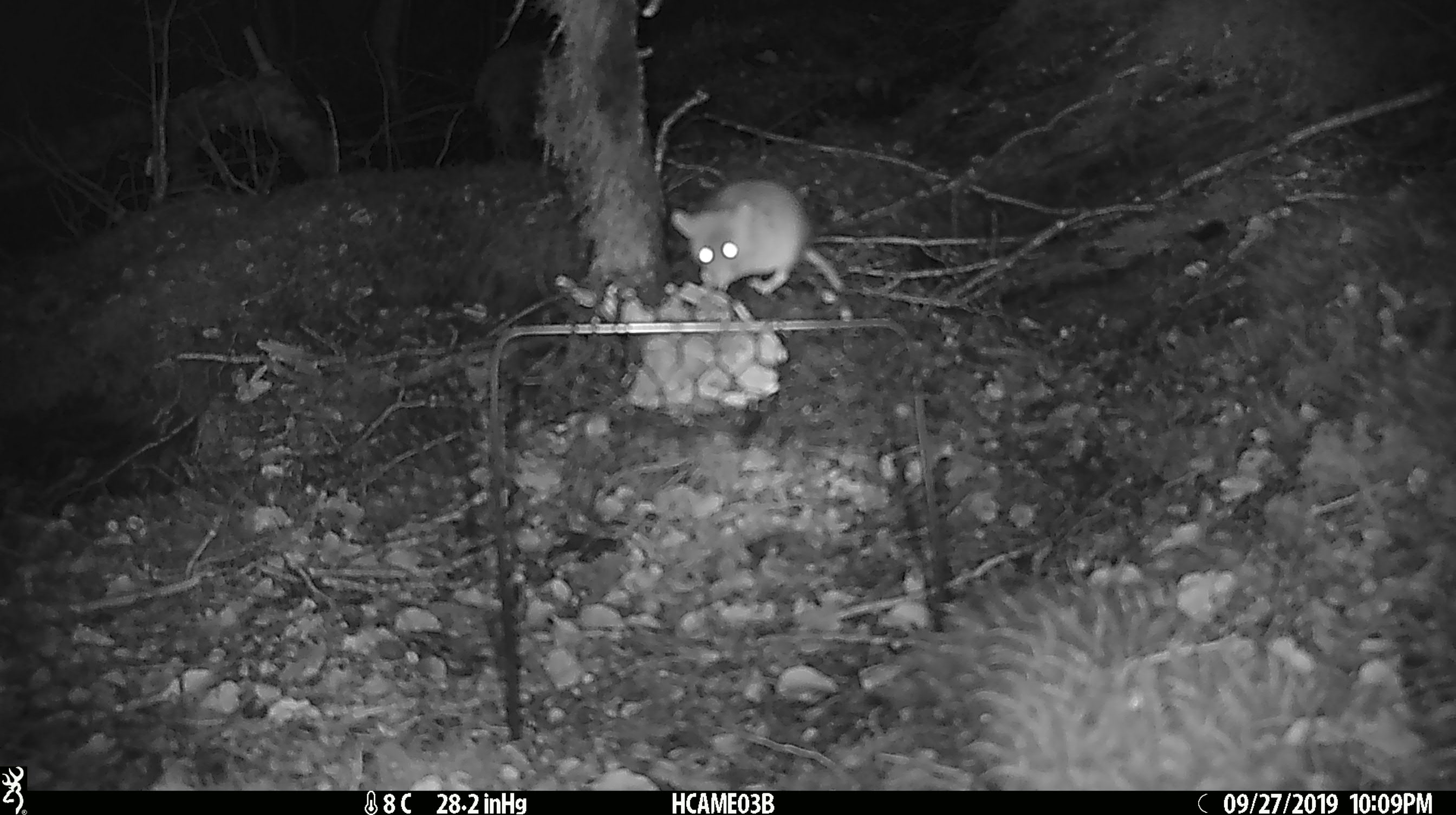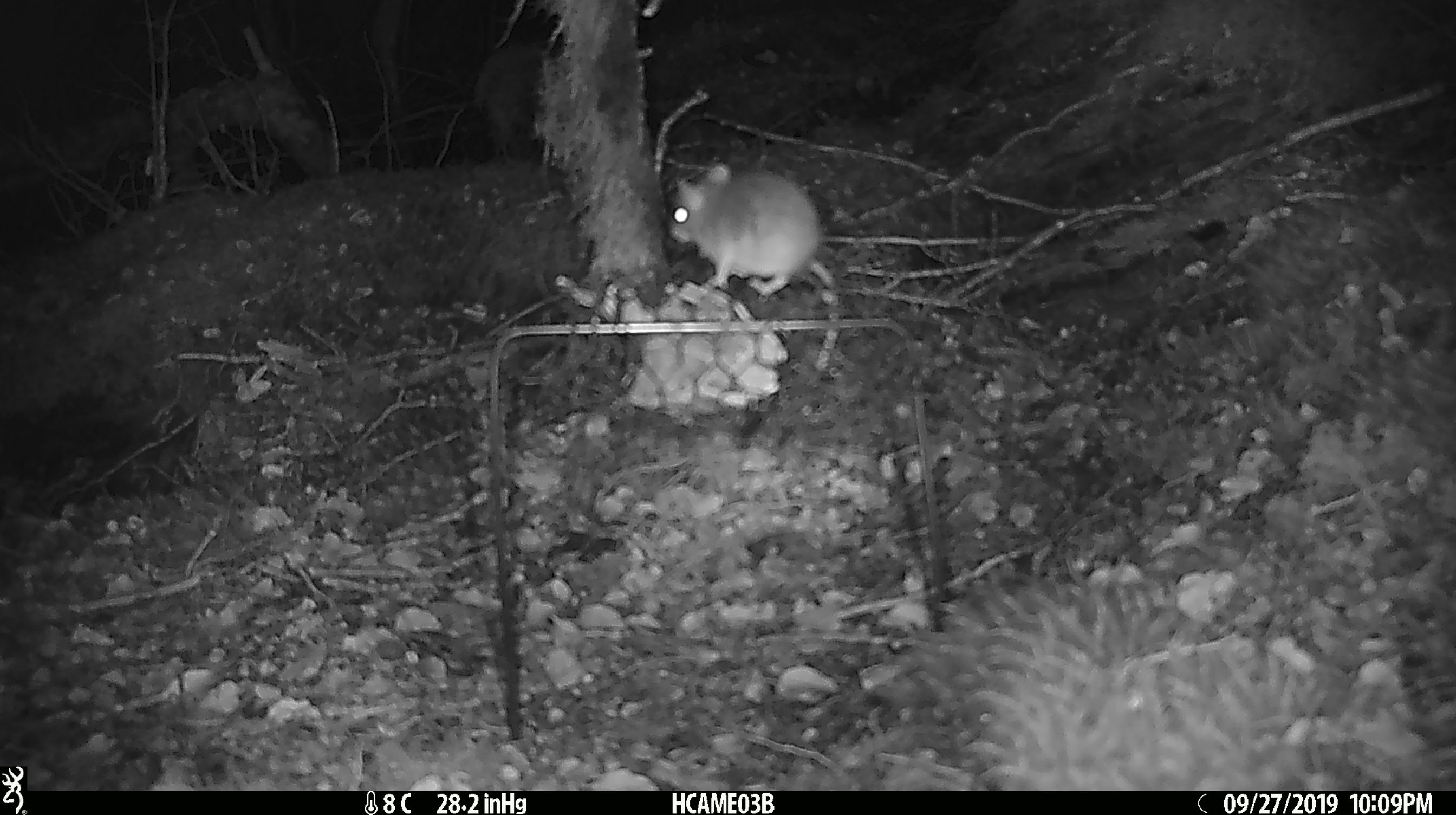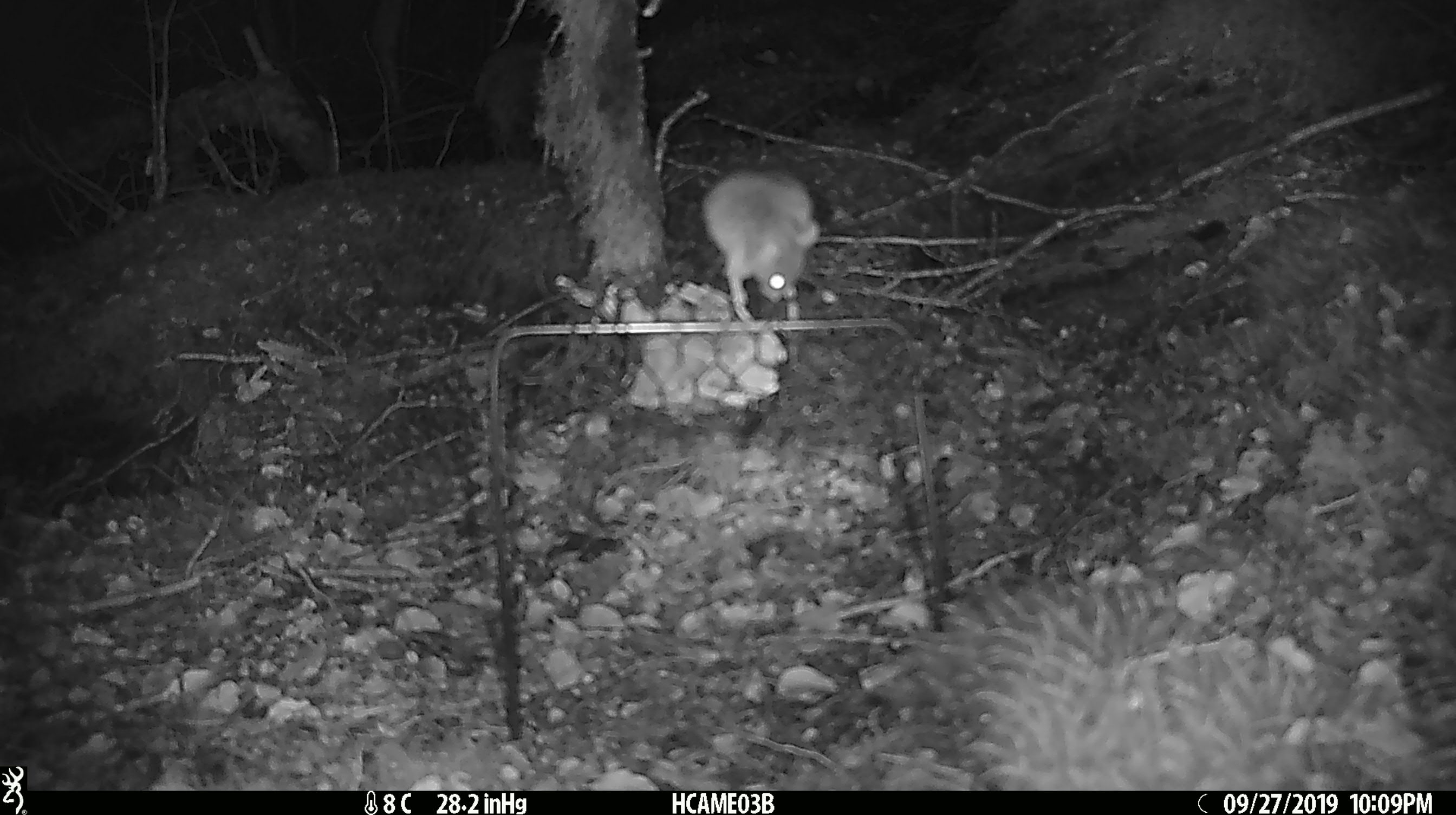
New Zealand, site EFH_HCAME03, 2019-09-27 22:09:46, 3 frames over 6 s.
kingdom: Animalia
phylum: Chordata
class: Mammalia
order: Rodentia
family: Muridae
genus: Mus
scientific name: Mus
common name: mouse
Mouse (Mus).